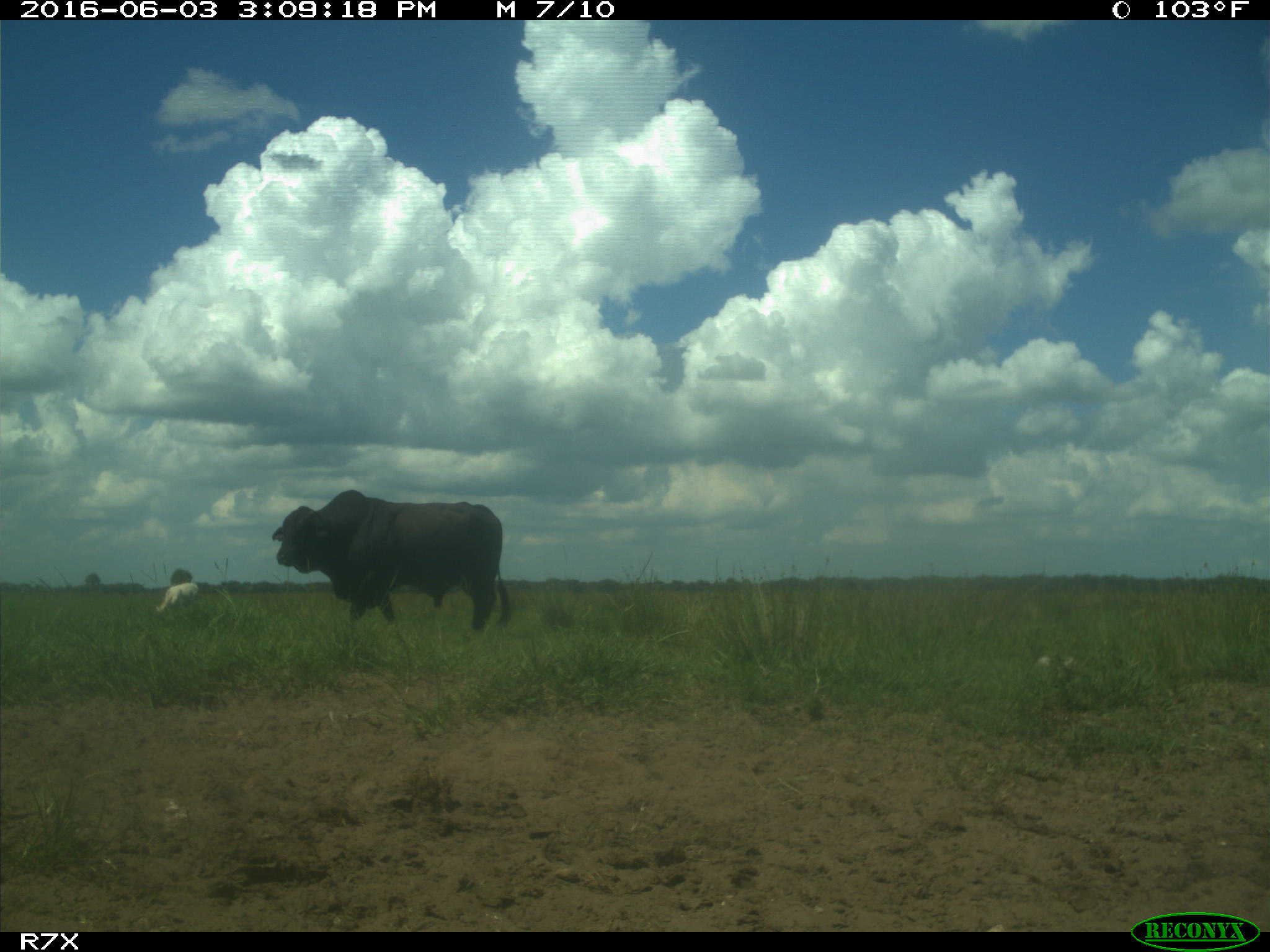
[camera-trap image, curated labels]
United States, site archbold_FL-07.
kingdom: Animalia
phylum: Chordata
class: Mammalia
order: Artiodactyla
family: Bovidae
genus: Bos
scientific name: Bos taurus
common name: domestic cow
Bos taurus (domestic cow).